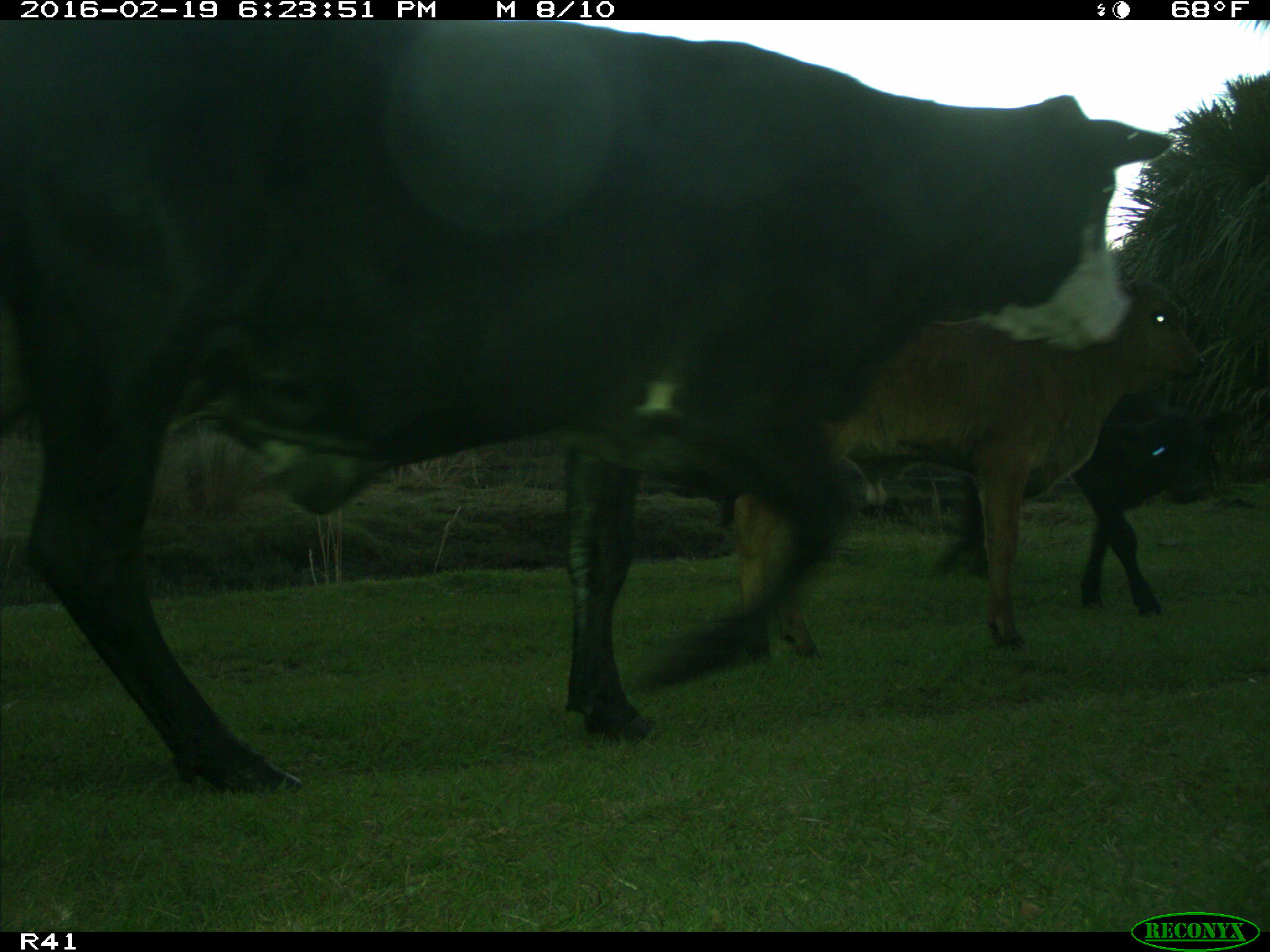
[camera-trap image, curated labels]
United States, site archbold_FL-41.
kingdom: Animalia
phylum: Chordata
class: Mammalia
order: Artiodactyla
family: Bovidae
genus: Bos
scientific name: Bos taurus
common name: domestic cow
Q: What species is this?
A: Bos taurus (domestic cow).